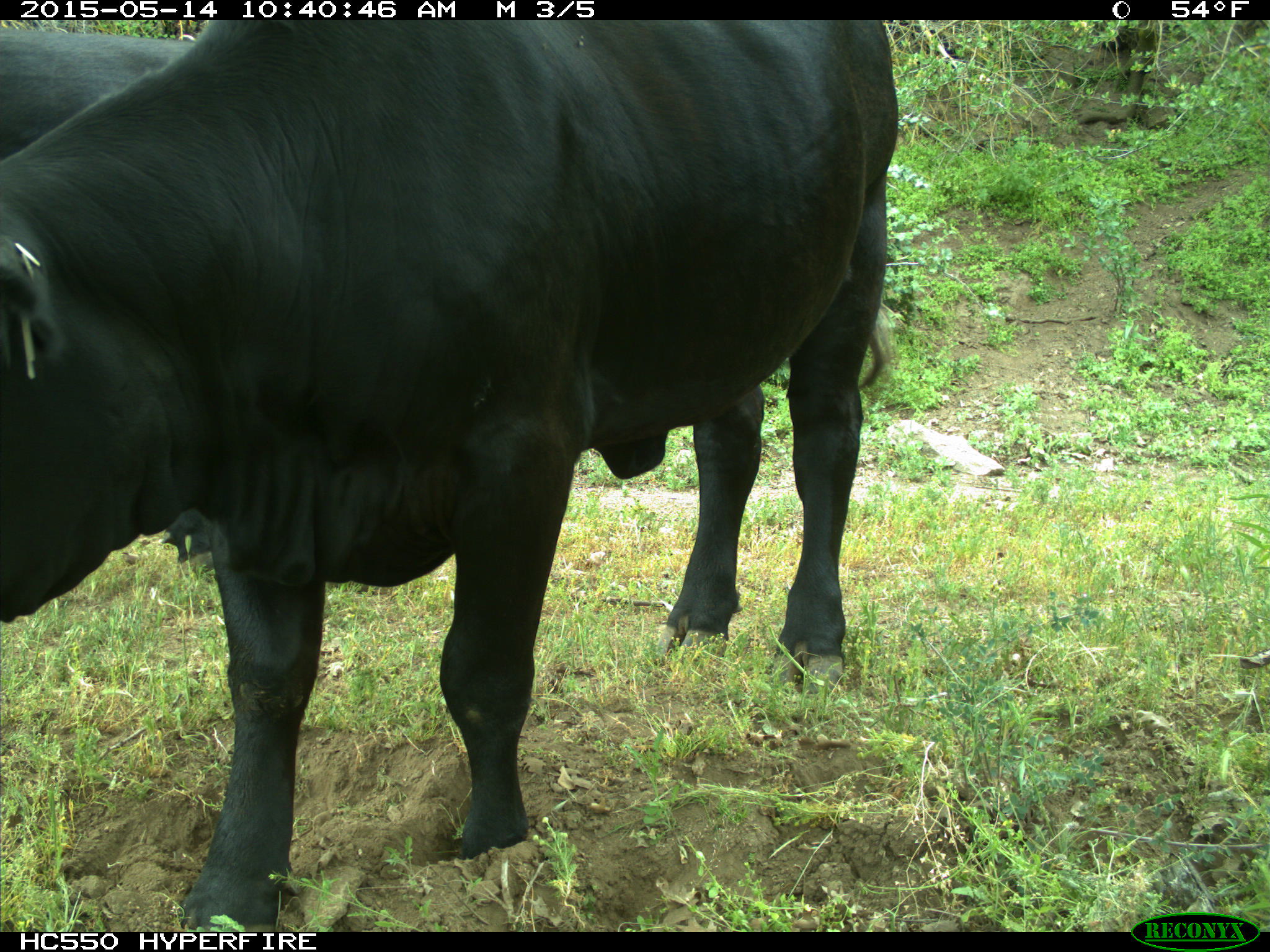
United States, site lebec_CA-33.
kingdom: Animalia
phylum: Chordata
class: Mammalia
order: Artiodactyla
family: Bovidae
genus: Bos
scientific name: Bos taurus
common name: domestic cow